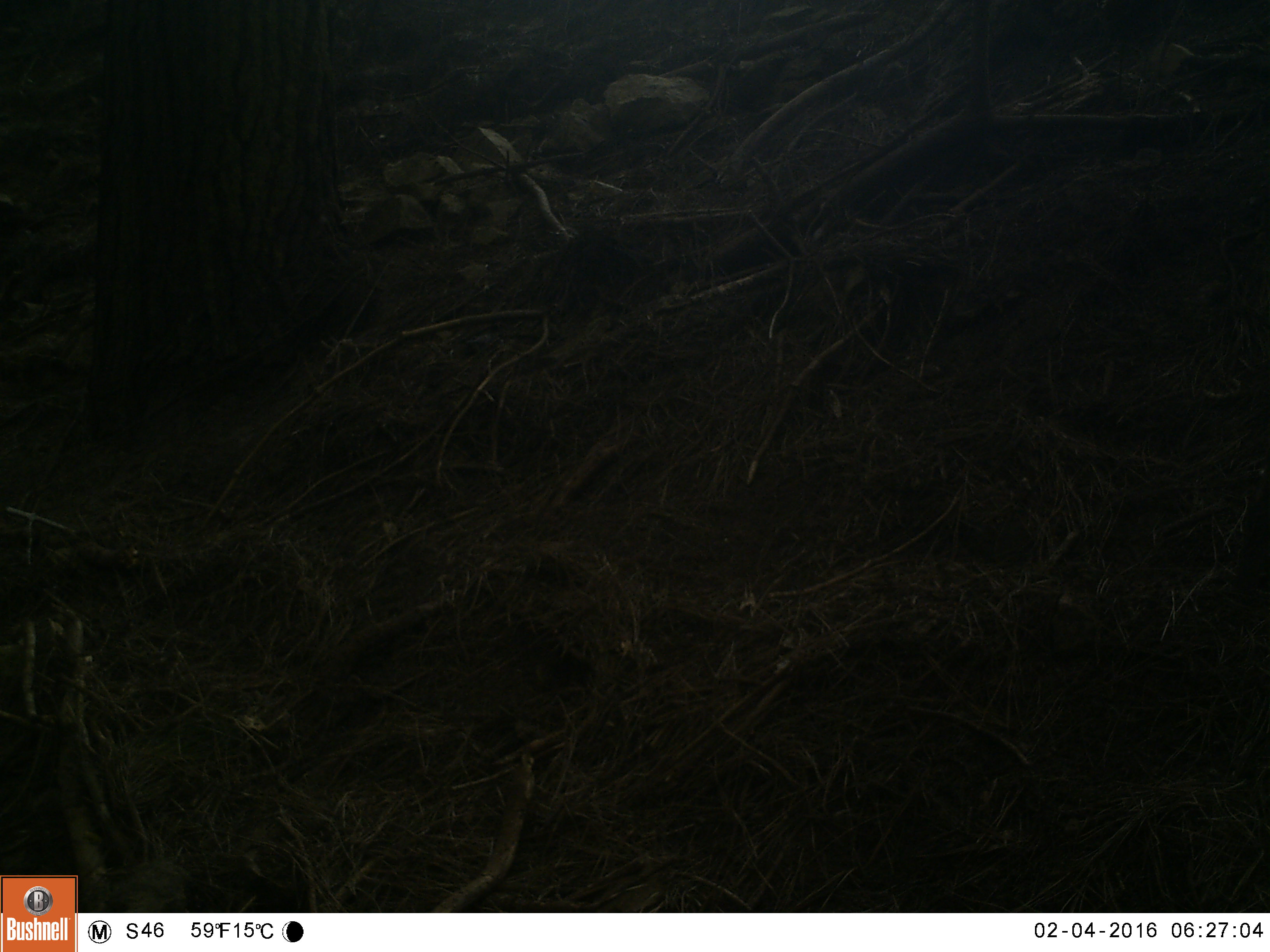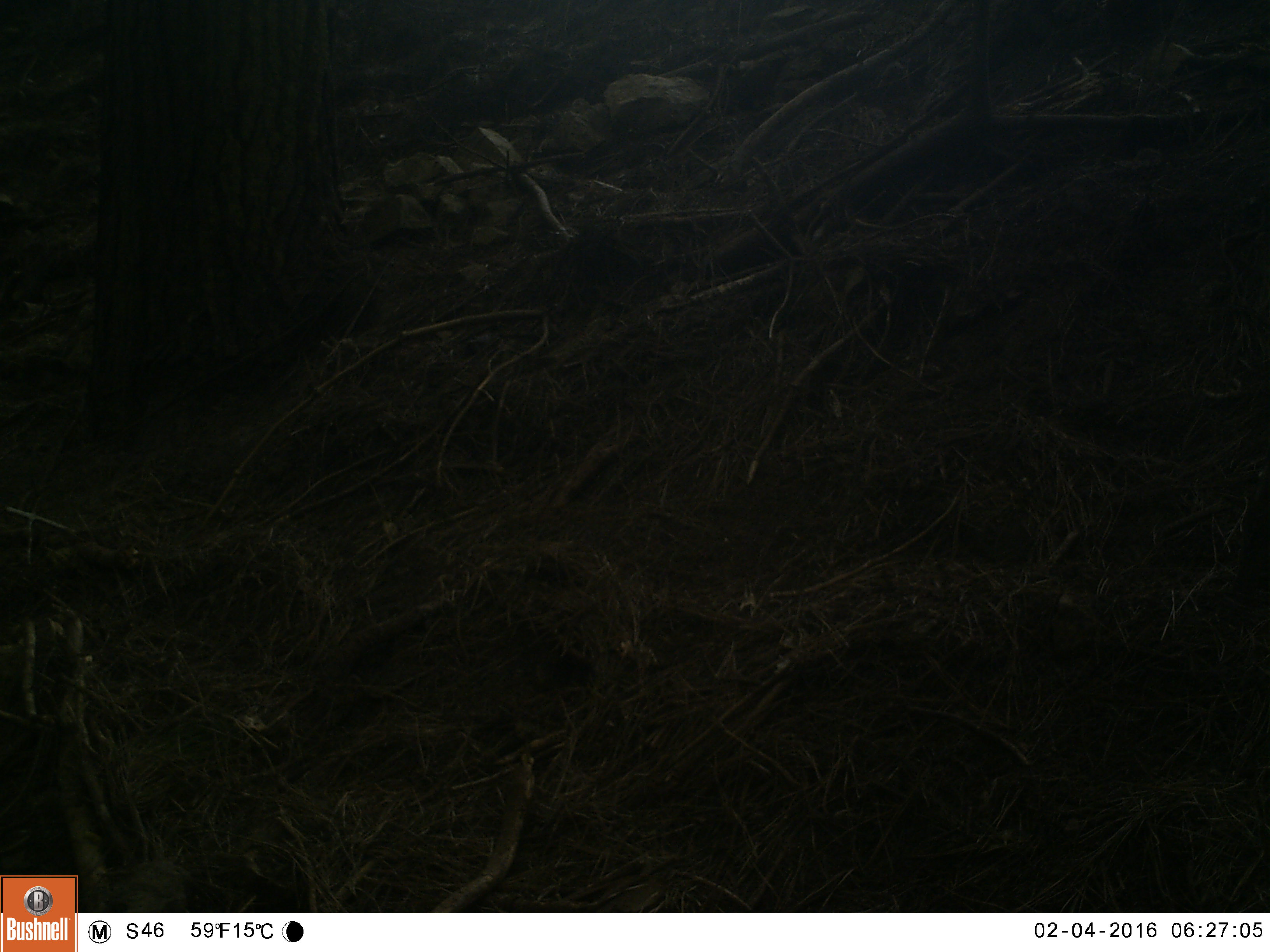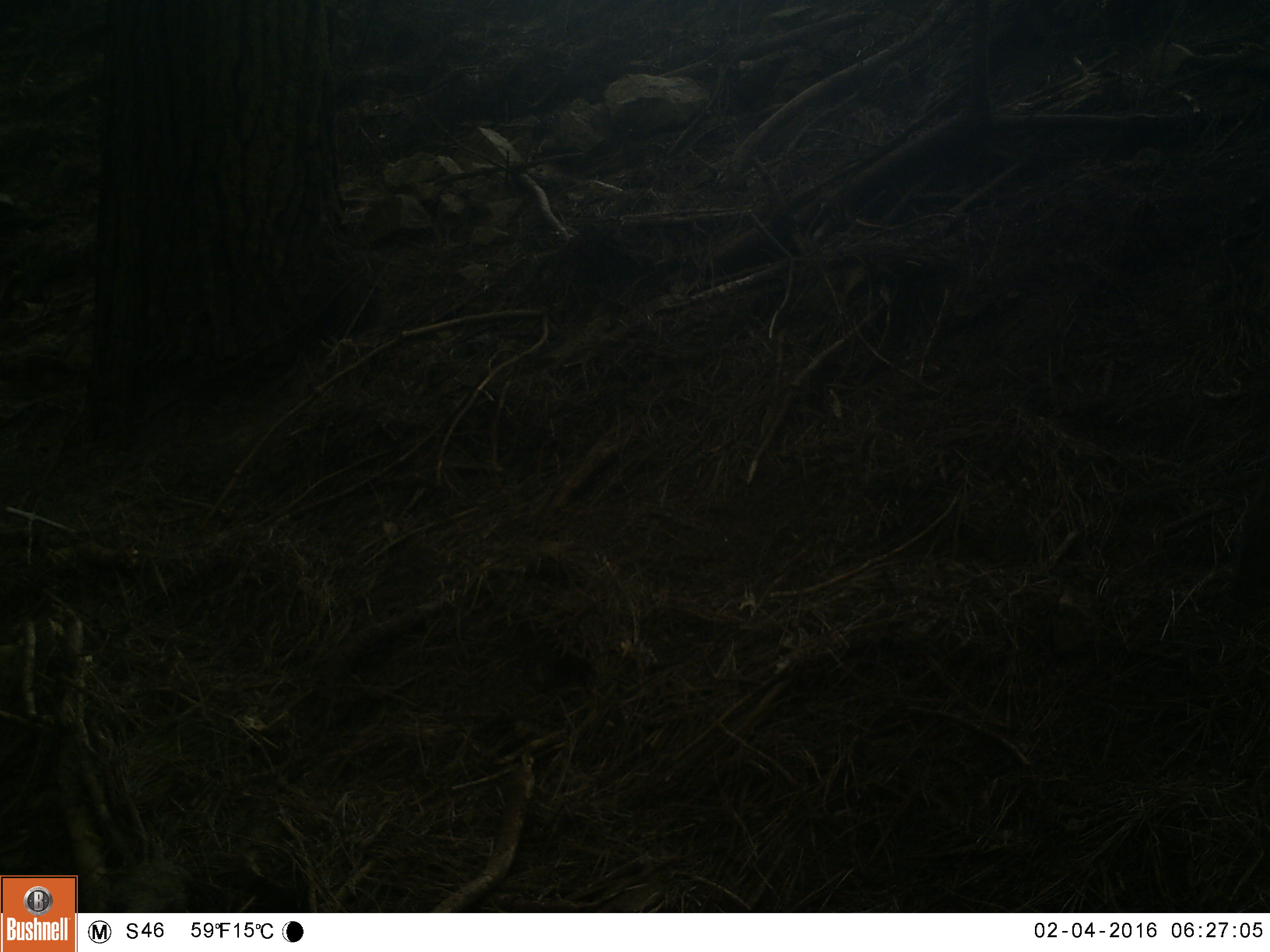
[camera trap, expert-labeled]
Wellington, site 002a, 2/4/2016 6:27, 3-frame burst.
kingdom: Animalia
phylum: Chordata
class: Aves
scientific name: Aves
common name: bird